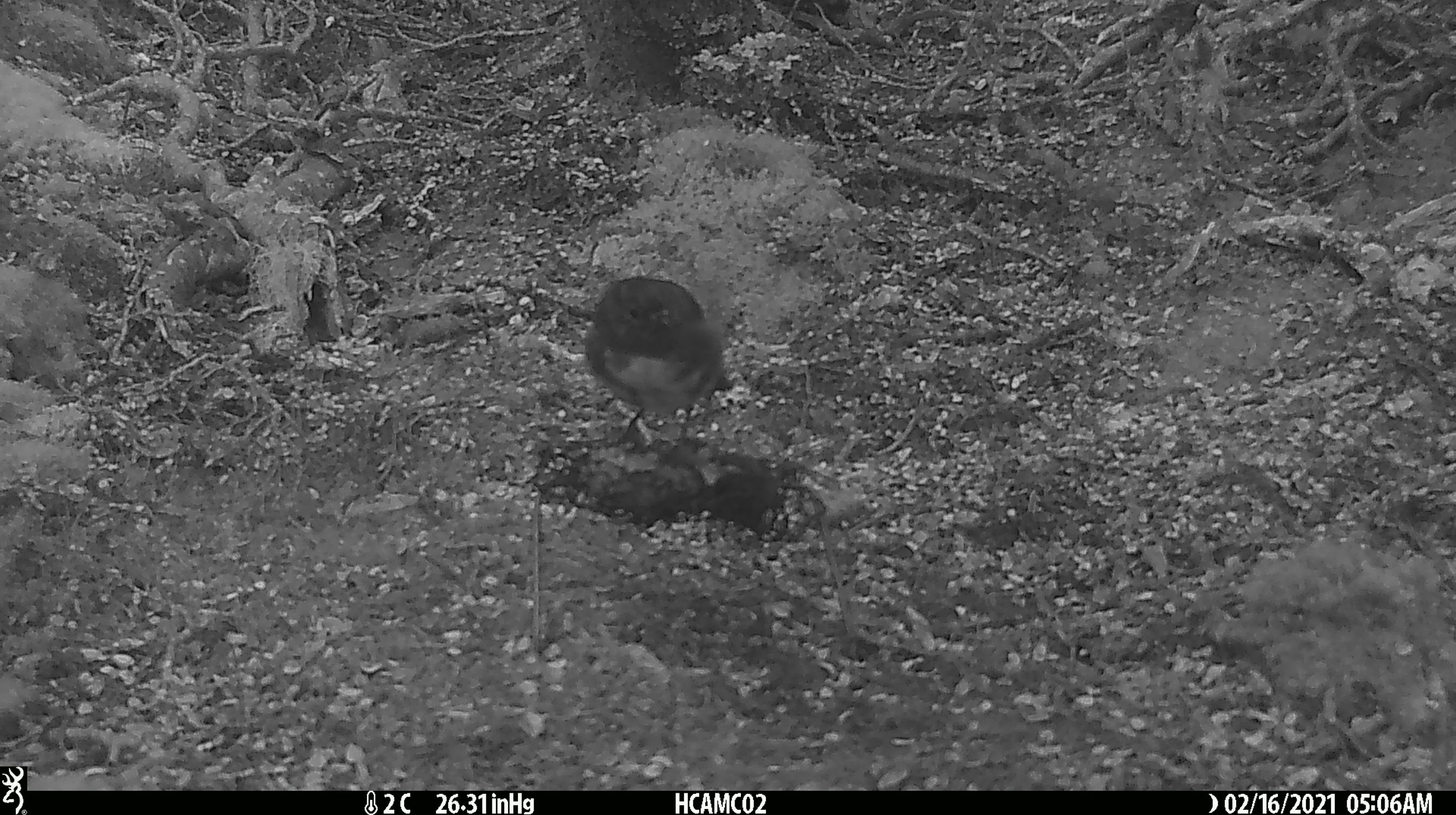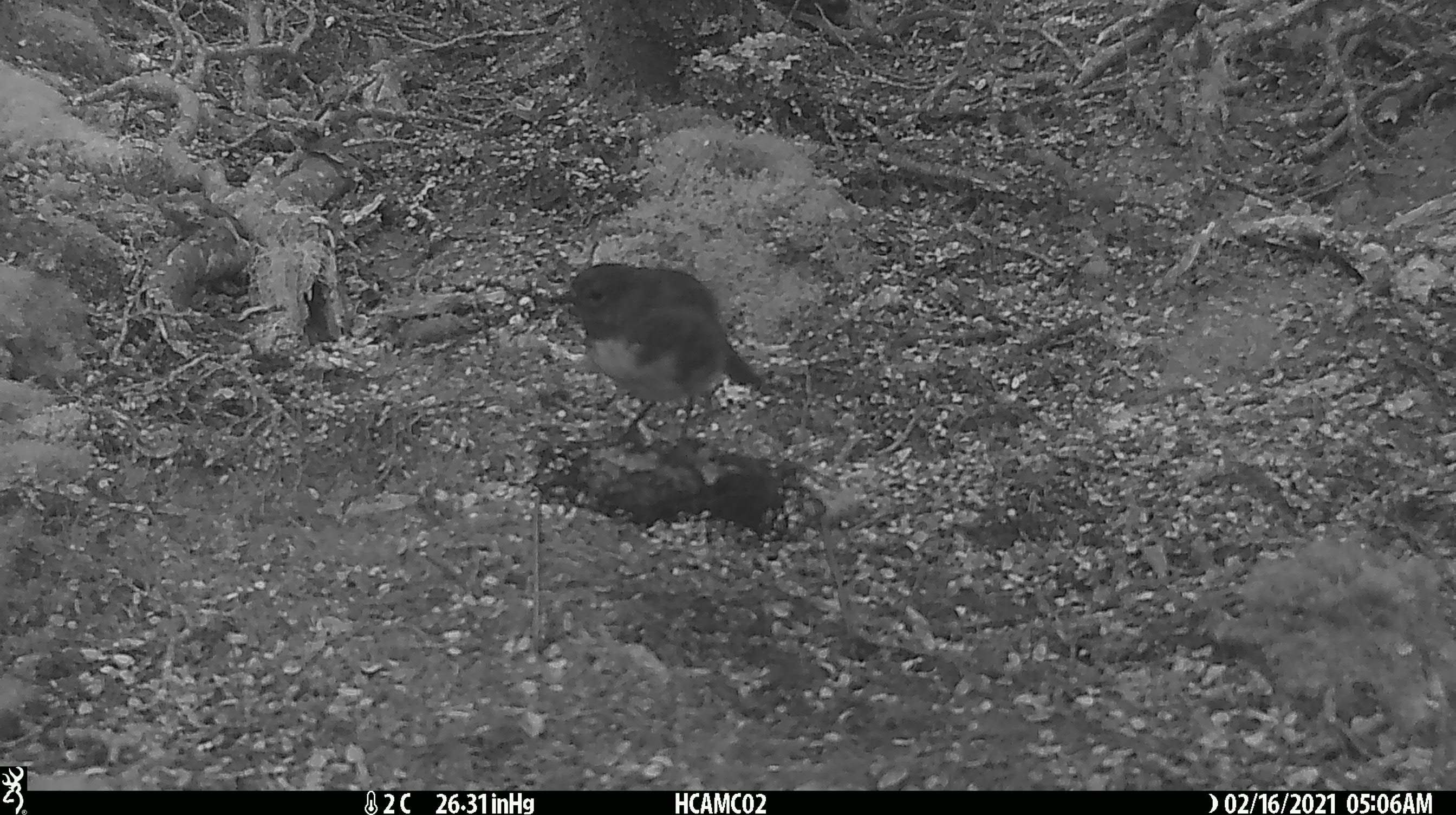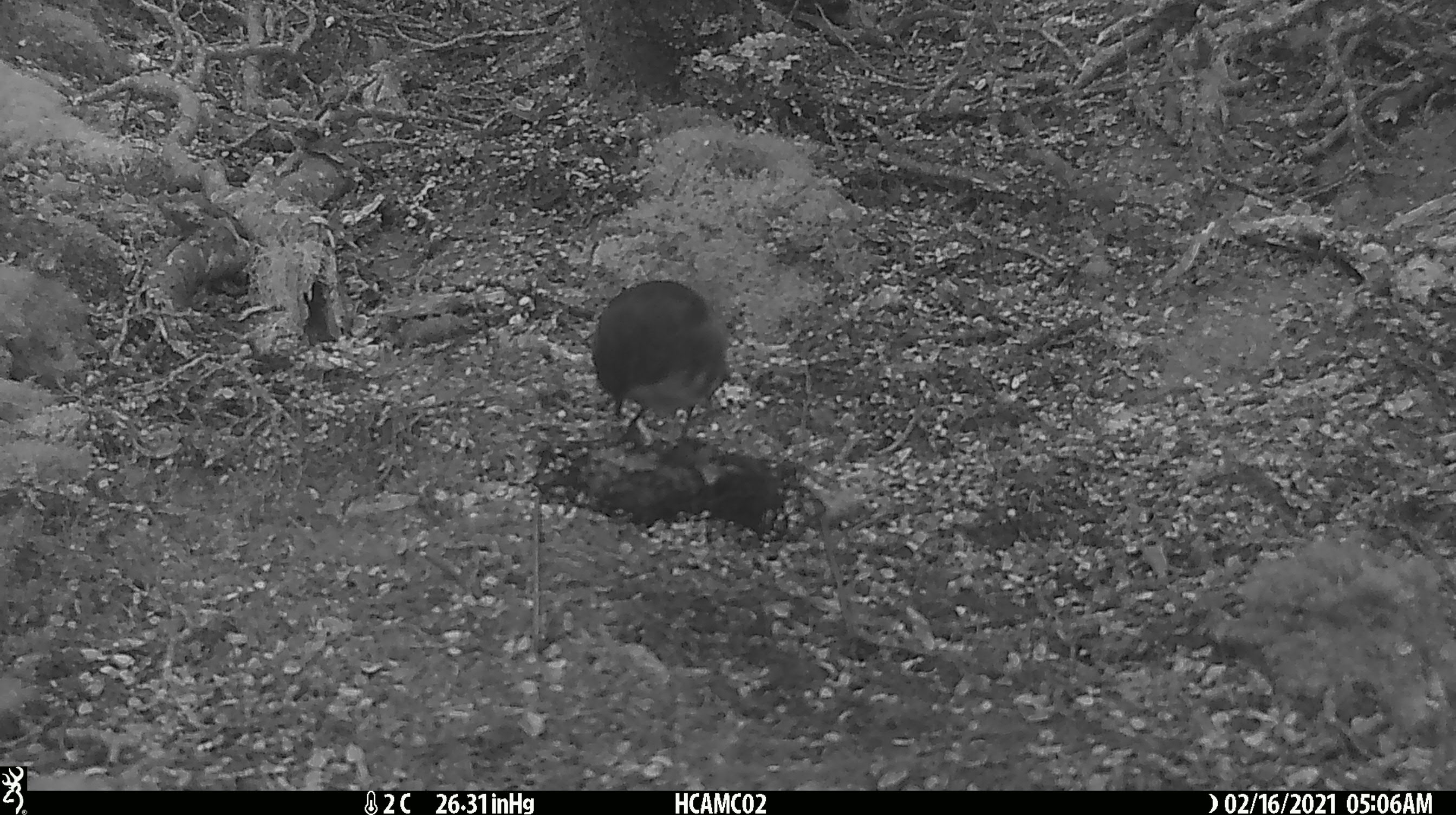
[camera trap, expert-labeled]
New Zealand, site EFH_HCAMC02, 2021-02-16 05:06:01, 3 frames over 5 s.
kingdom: Animalia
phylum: Chordata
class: Aves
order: Passeriformes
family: Petroicidae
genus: Petroica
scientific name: Petroica australis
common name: new zealand robin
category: robin